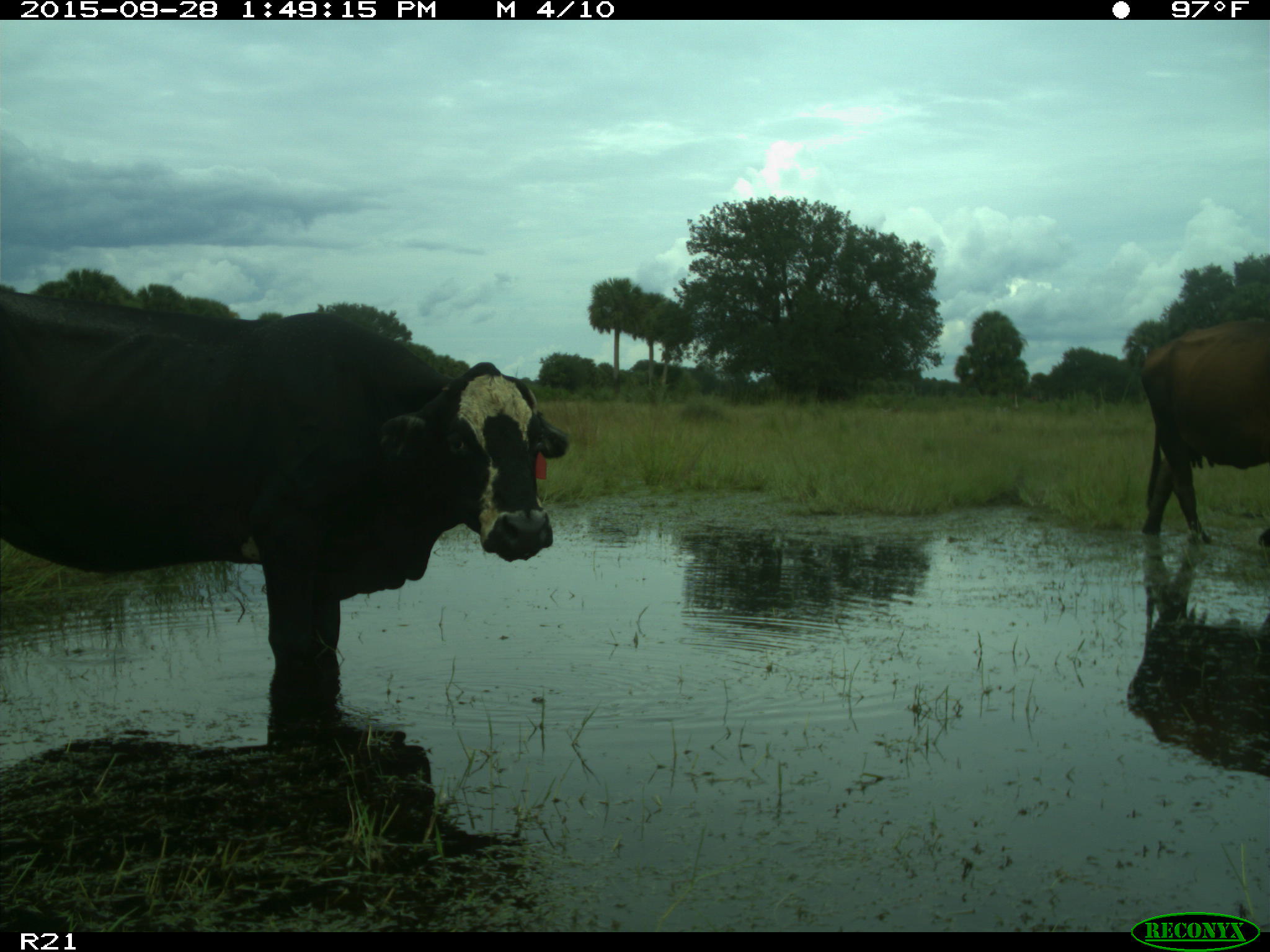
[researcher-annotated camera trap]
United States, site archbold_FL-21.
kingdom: Animalia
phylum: Chordata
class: Mammalia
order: Artiodactyla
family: Bovidae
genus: Bos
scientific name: Bos taurus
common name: domestic cow